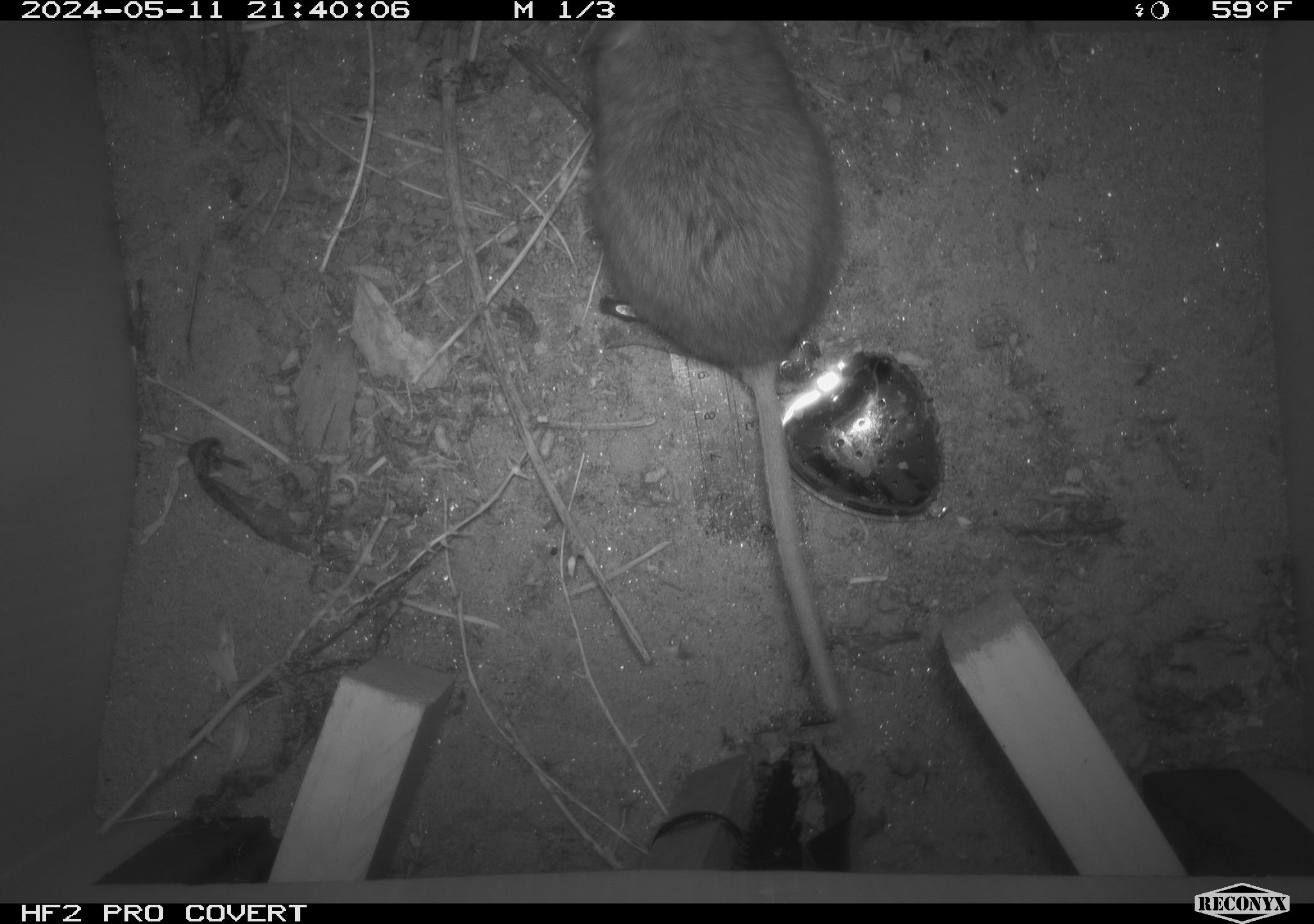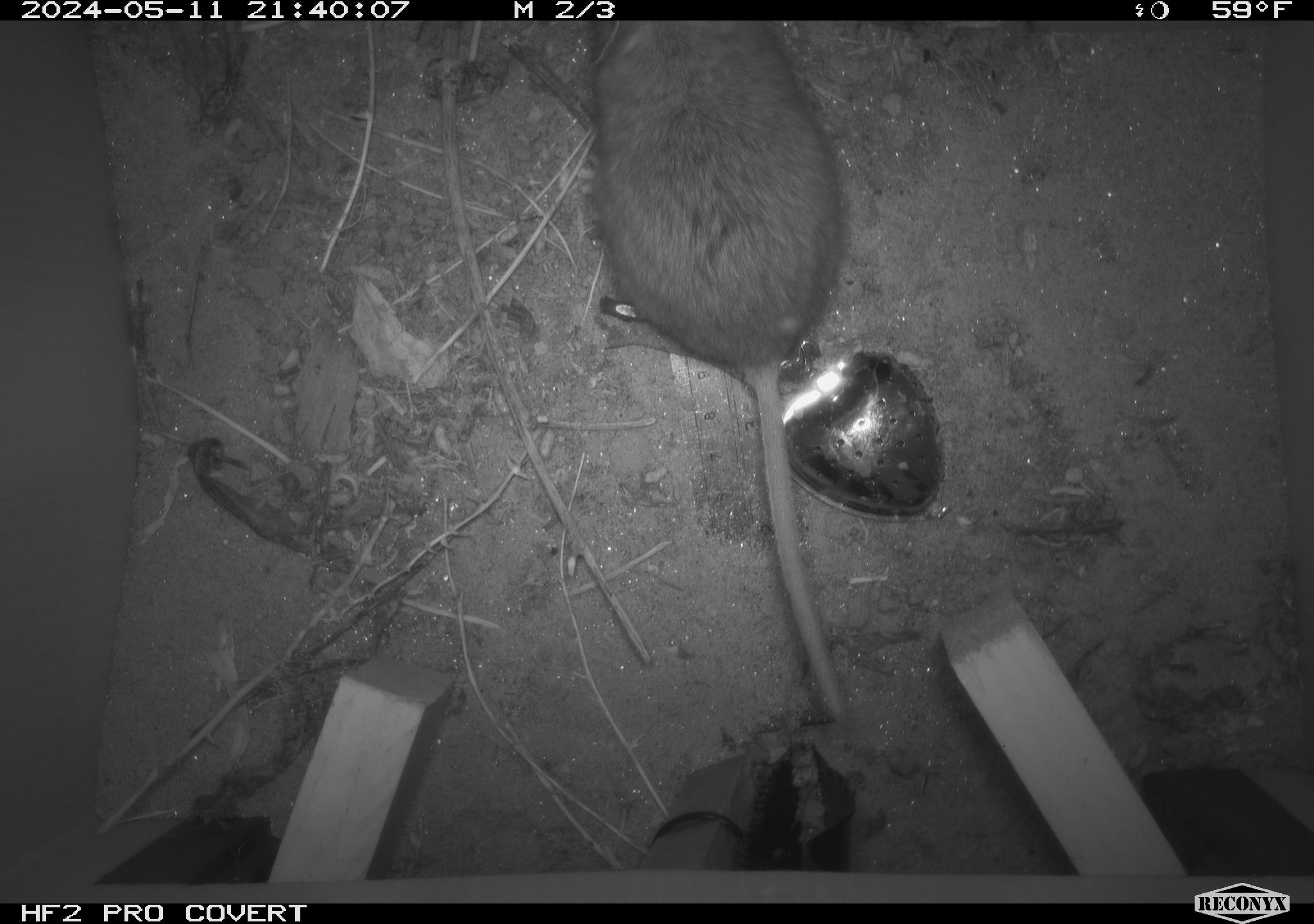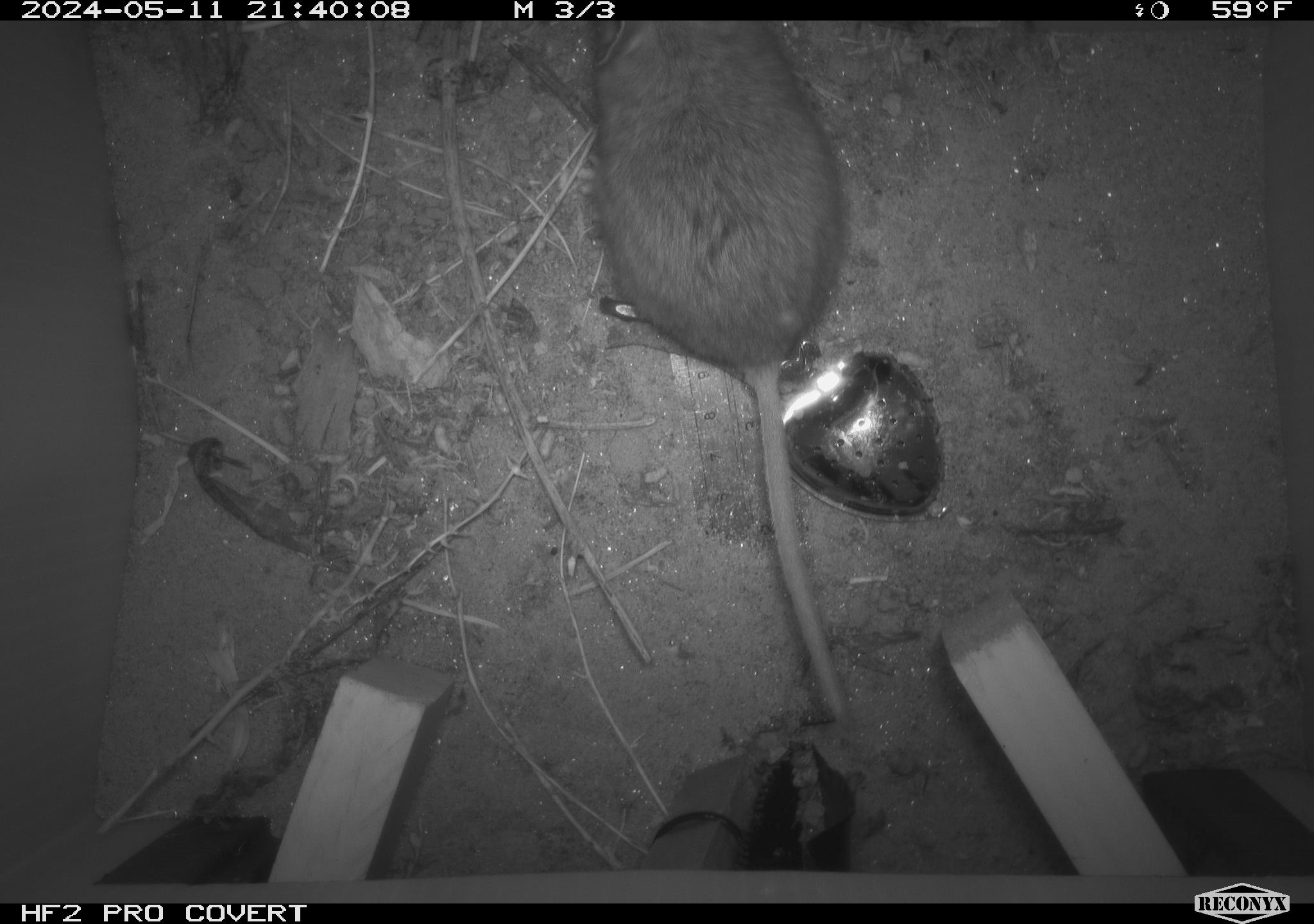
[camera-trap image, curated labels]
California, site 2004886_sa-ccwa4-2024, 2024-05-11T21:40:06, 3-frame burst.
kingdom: Animalia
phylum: Chordata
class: Mammalia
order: Rodentia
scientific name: Rodentia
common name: woodrat or rat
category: woodrat or rat species